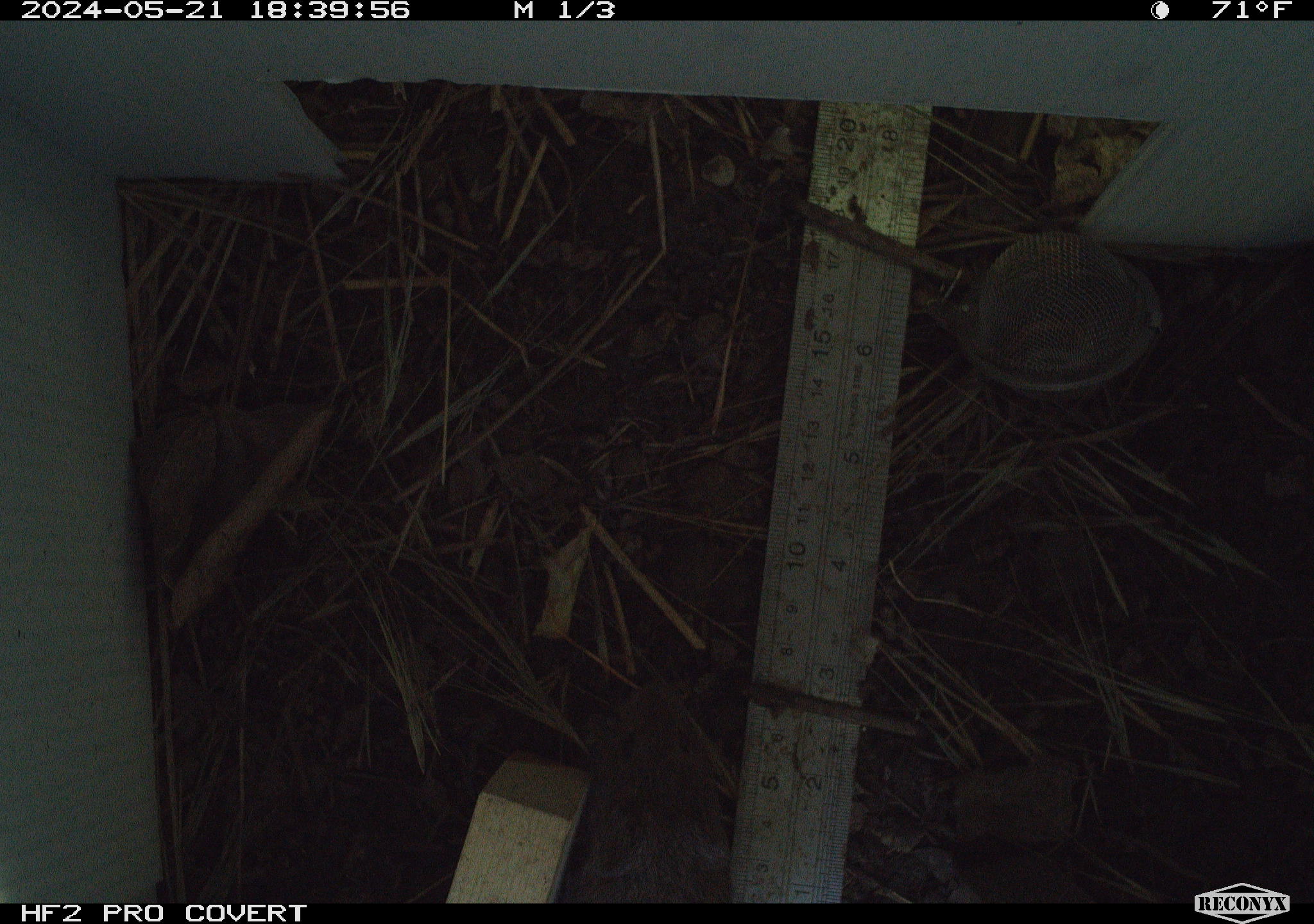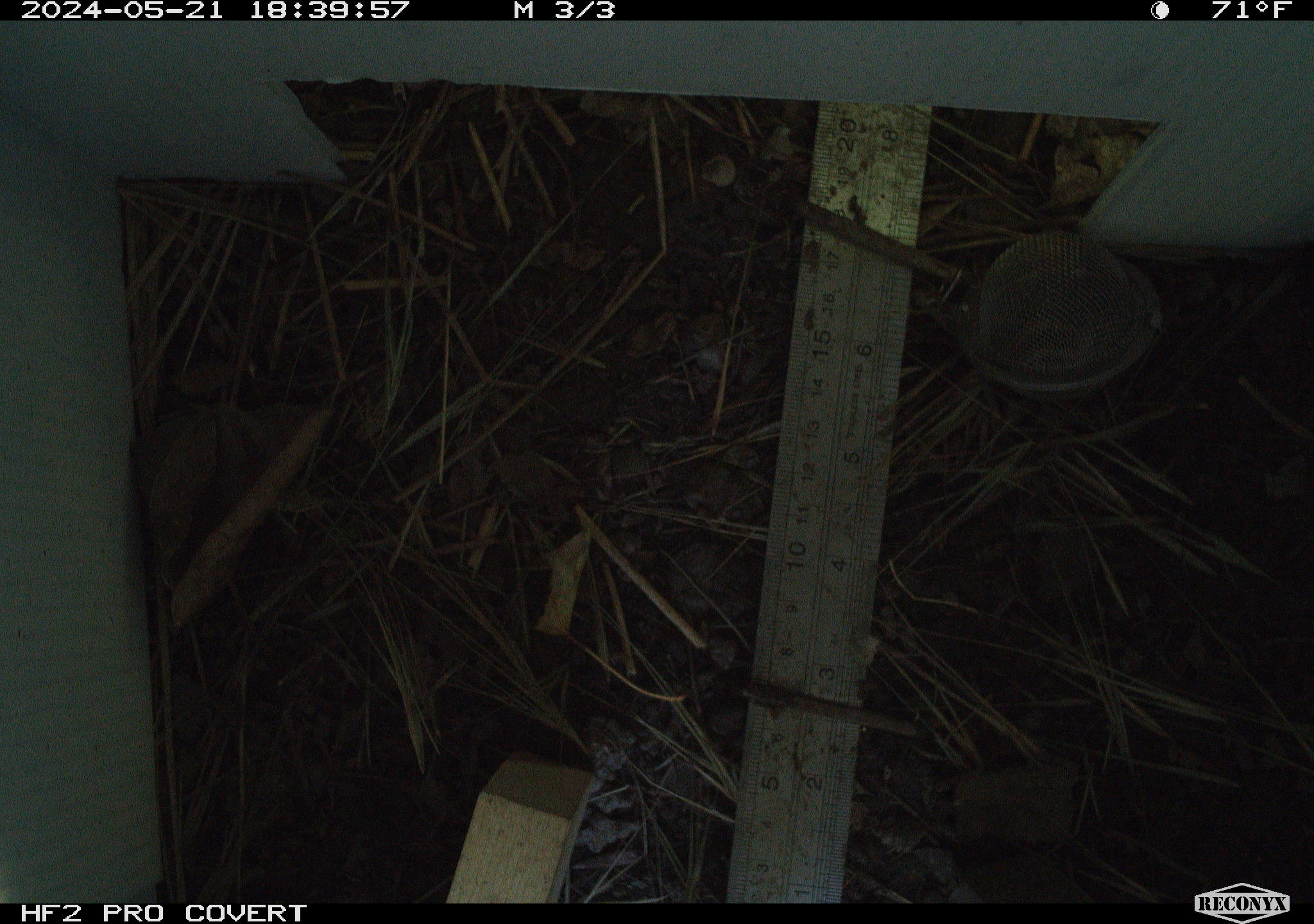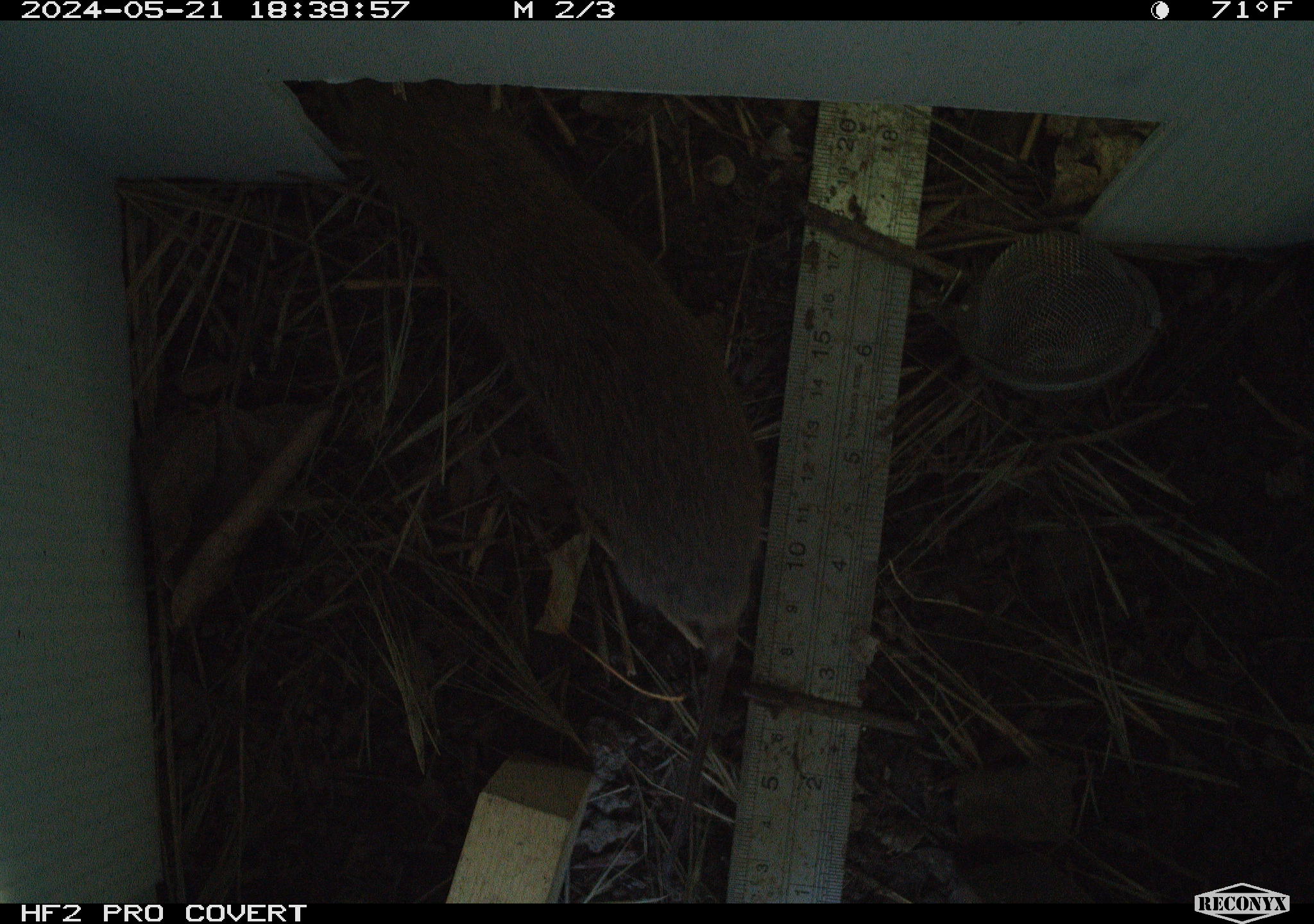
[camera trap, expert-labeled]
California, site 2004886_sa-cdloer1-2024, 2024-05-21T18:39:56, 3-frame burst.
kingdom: Animalia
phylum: Chordata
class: Mammalia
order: Rodentia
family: Cricetidae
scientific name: Arvicolinae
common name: voles, lemmings, and muskrats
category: arvicolinae subfamily